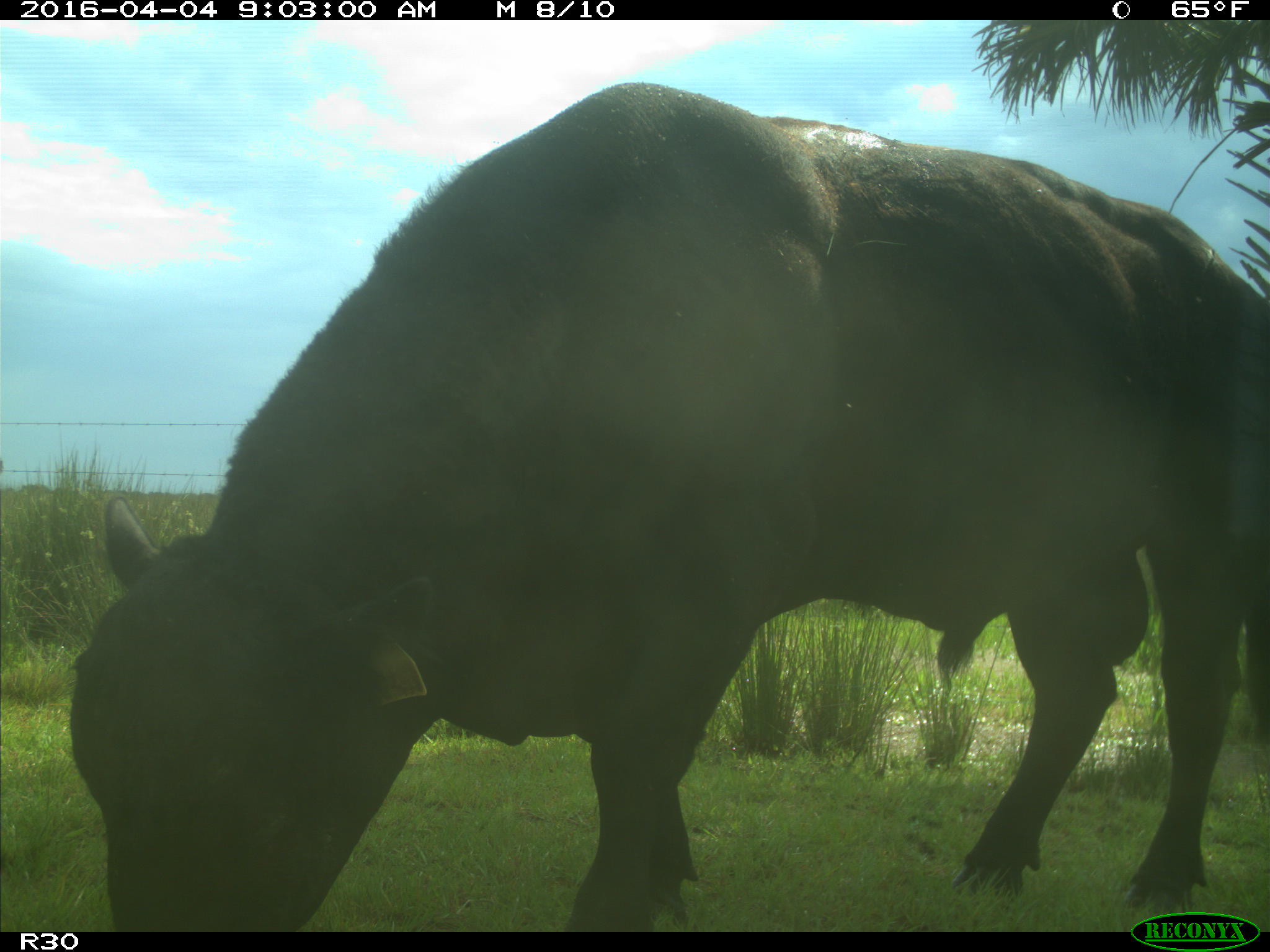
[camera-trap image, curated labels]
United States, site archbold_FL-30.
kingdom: Animalia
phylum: Chordata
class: Mammalia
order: Artiodactyla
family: Bovidae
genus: Bos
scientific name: Bos taurus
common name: domestic cow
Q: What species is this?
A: Bos taurus (domestic cow).